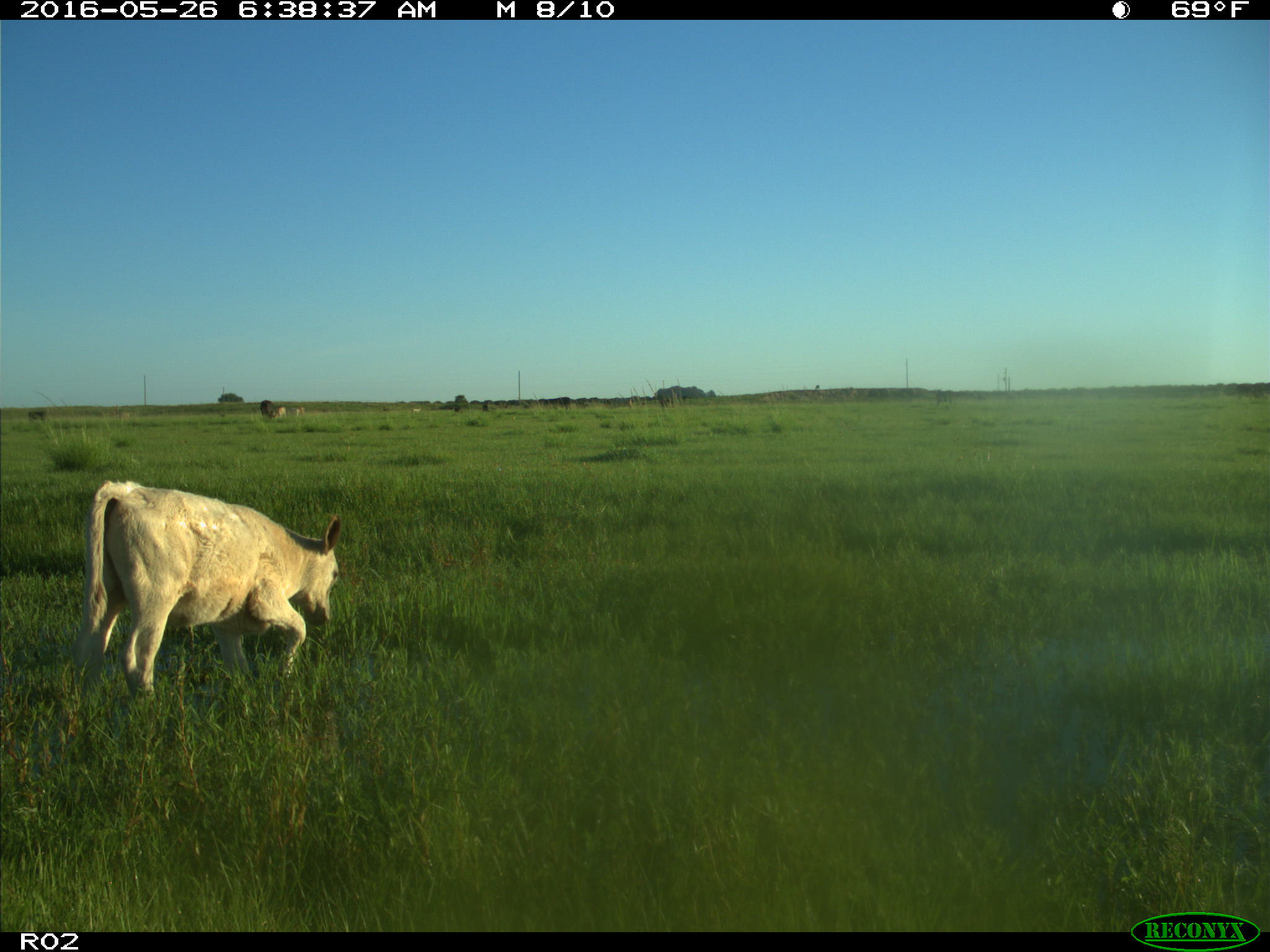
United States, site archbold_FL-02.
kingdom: Animalia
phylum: Chordata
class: Mammalia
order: Artiodactyla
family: Bovidae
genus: Bos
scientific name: Bos taurus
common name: domestic cow